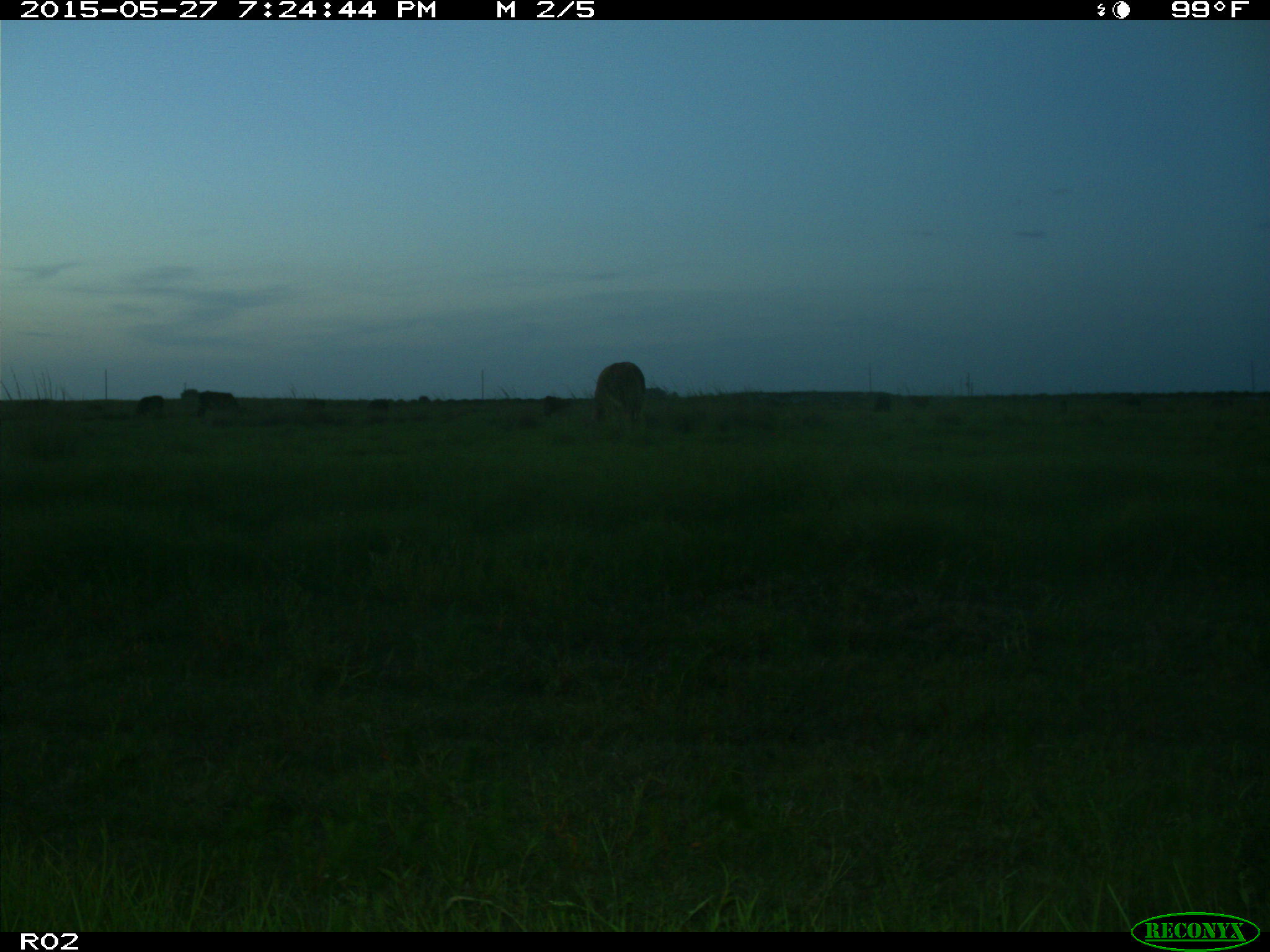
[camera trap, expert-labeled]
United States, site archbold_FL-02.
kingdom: Animalia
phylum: Chordata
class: Mammalia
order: Artiodactyla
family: Bovidae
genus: Bos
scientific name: Bos taurus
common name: domestic cow